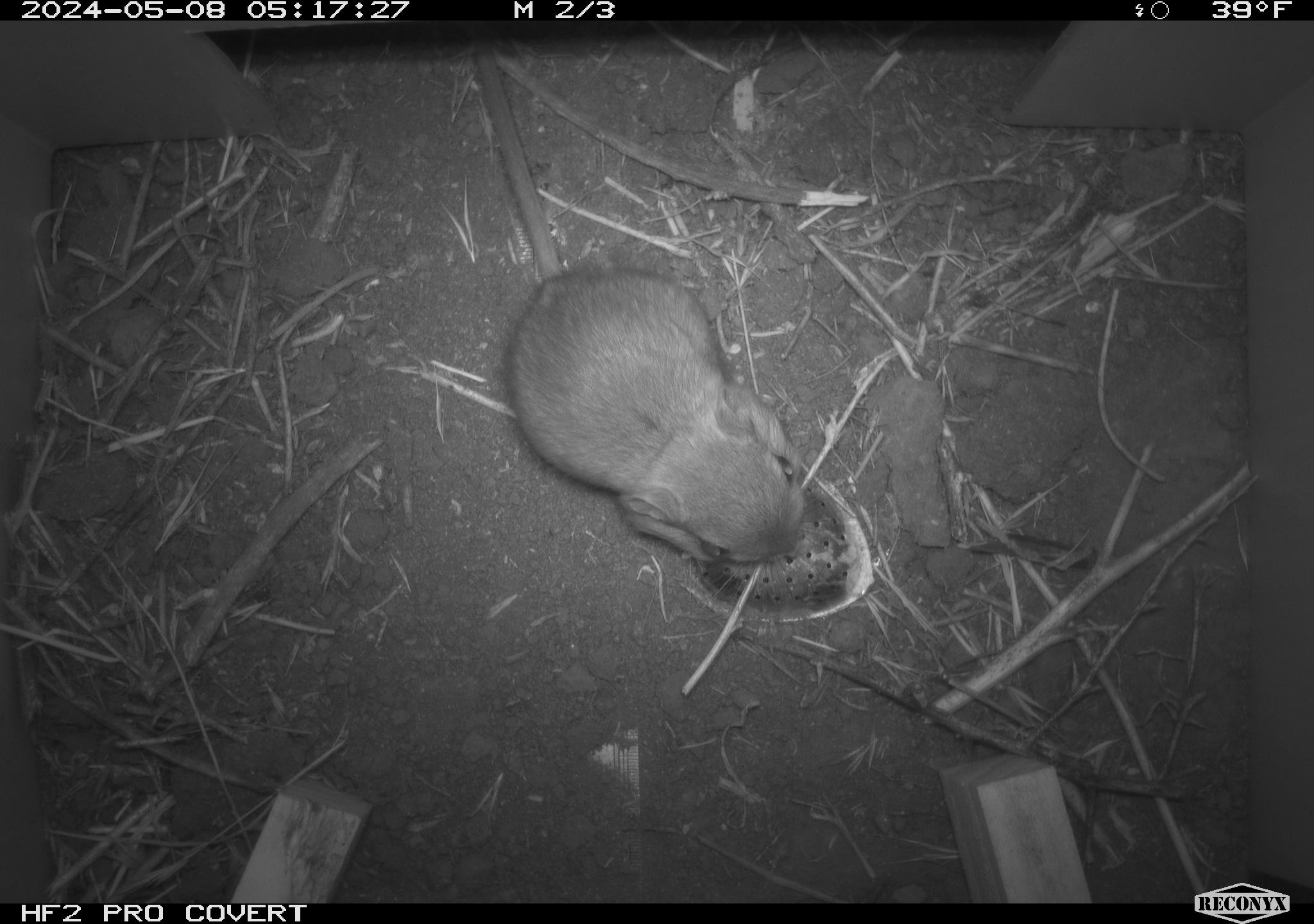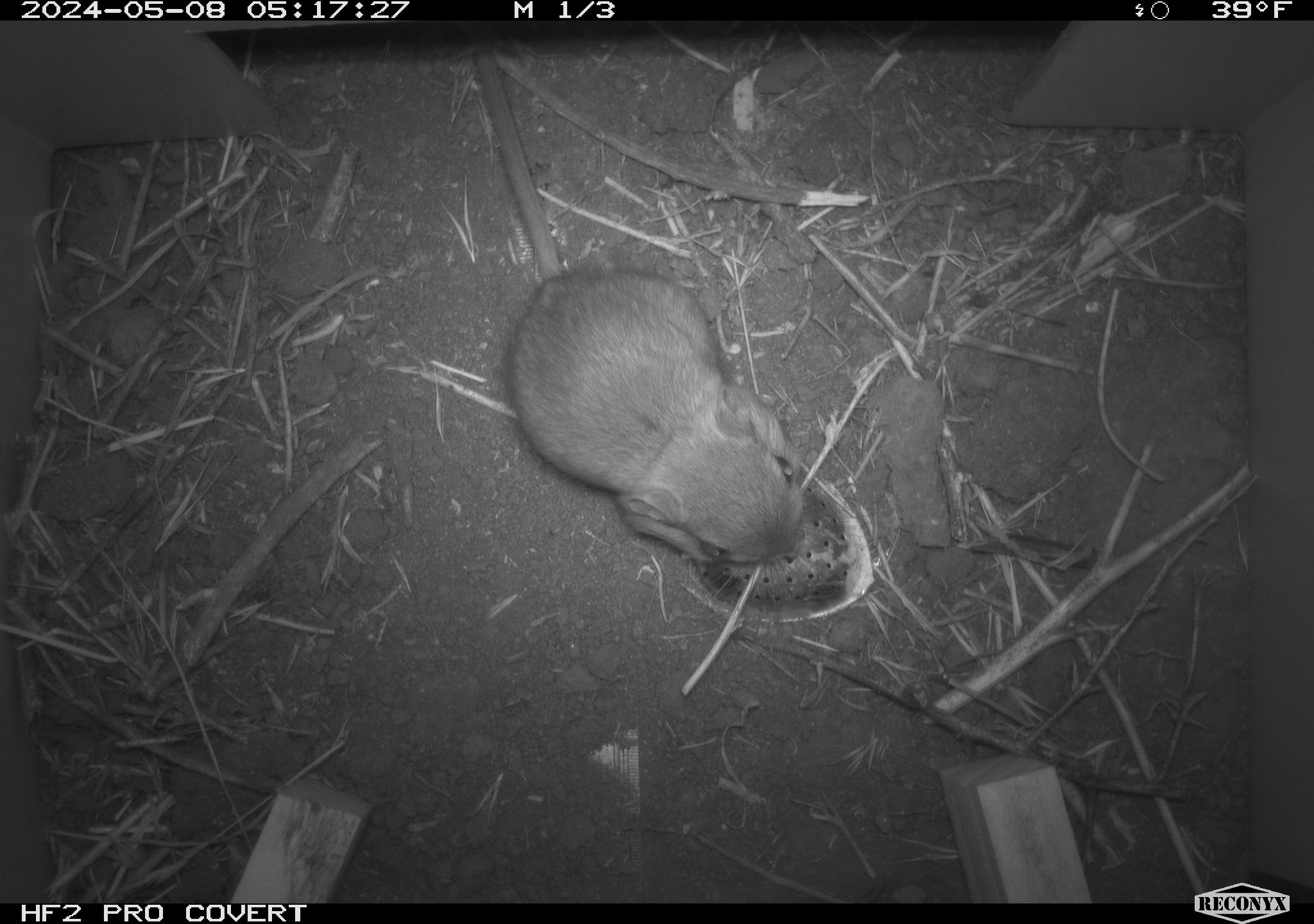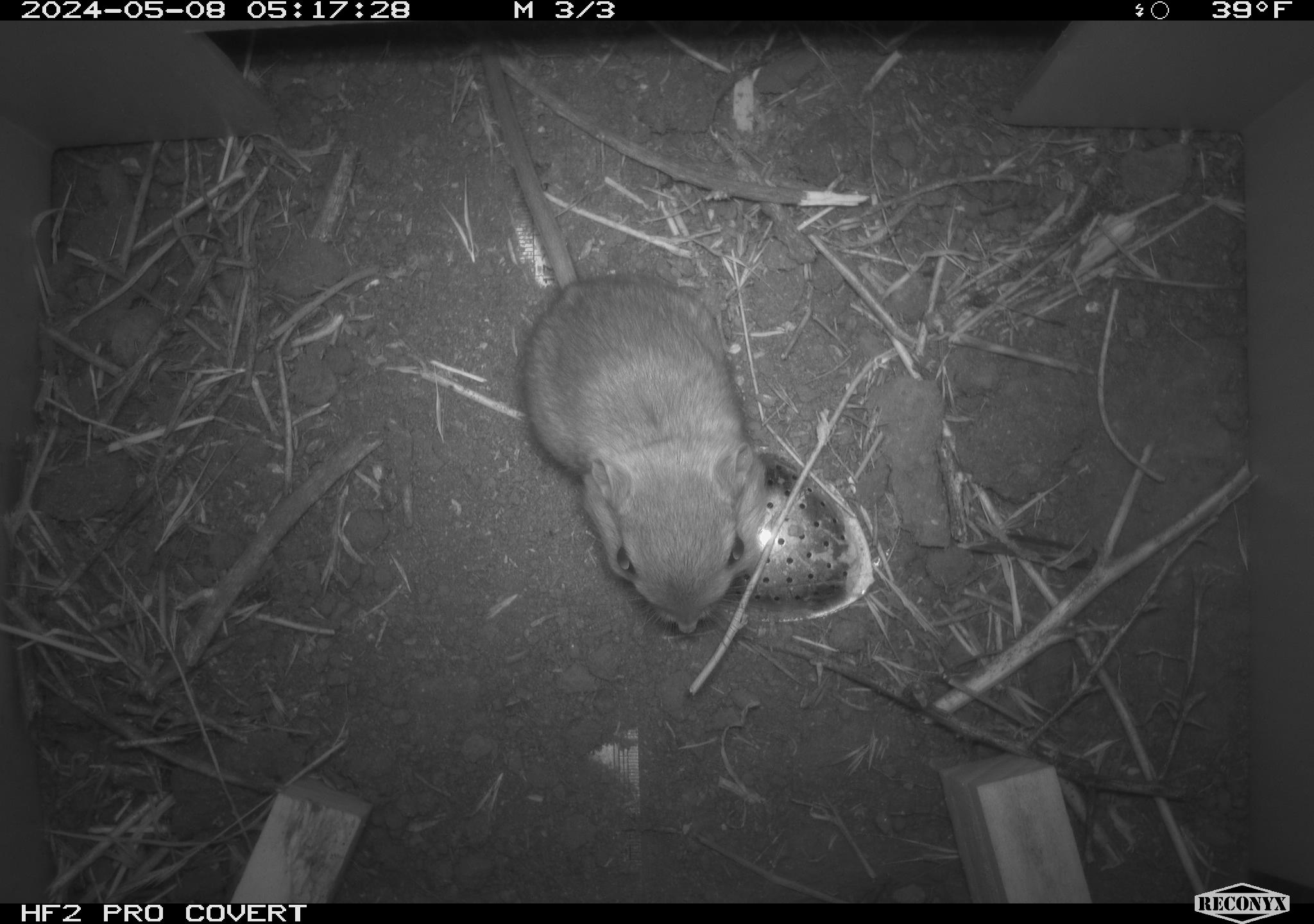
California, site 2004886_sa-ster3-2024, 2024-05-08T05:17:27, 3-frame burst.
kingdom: Animalia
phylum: Chordata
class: Mammalia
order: Rodentia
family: Heteromyidae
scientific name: Heteromyidae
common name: kangaroo rats and pocket mice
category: heteromyidae family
Heteromyidae family (kangaroo rats and pocket mice) (Heteromyidae).